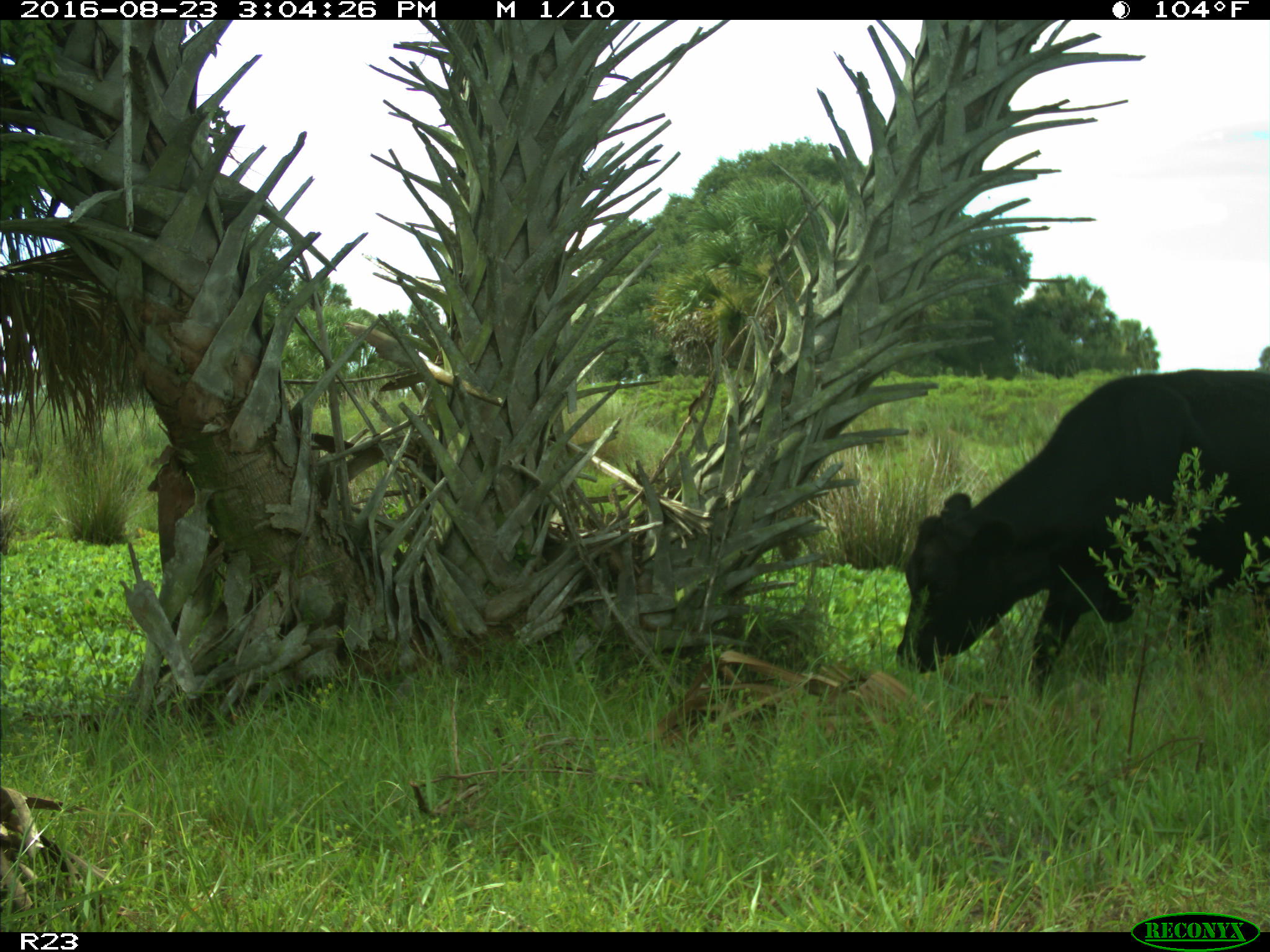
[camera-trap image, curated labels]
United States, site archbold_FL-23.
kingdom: Animalia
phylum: Chordata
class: Mammalia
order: Artiodactyla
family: Bovidae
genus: Bos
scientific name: Bos taurus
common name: domestic cow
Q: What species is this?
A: Bos taurus (domestic cow).